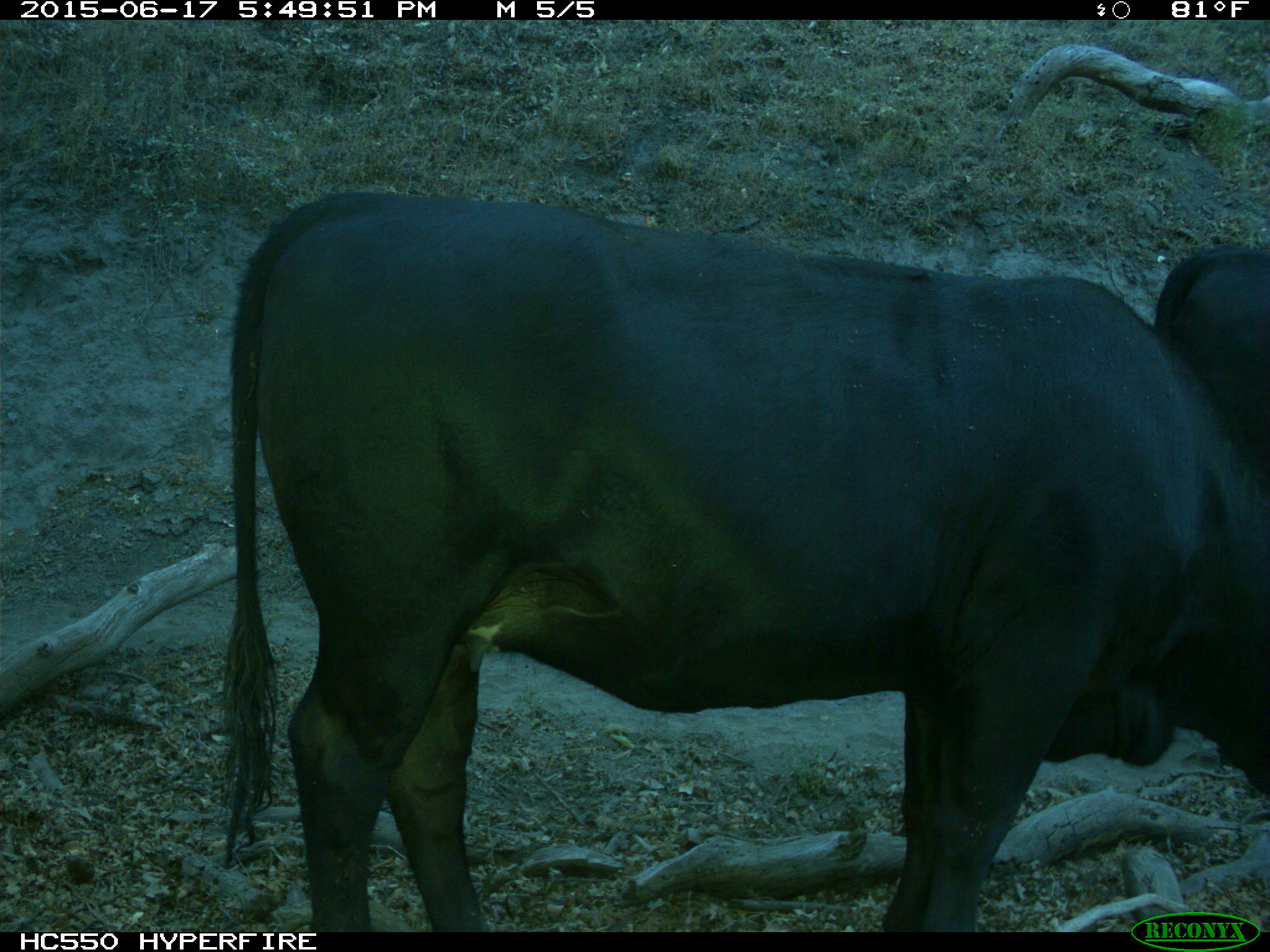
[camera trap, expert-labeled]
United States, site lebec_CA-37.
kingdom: Animalia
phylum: Chordata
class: Mammalia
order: Artiodactyla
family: Bovidae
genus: Bos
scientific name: Bos taurus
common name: domestic cow